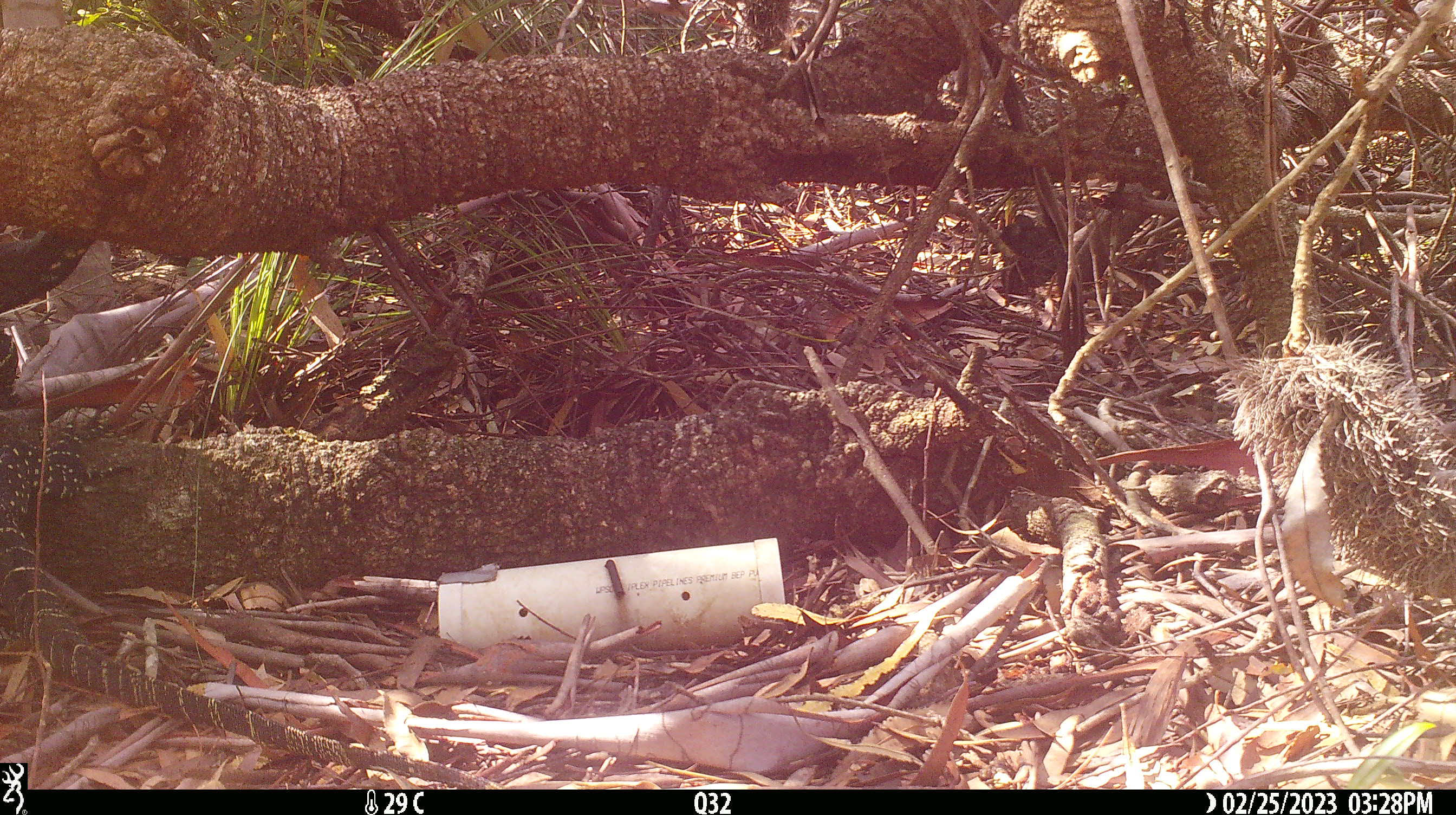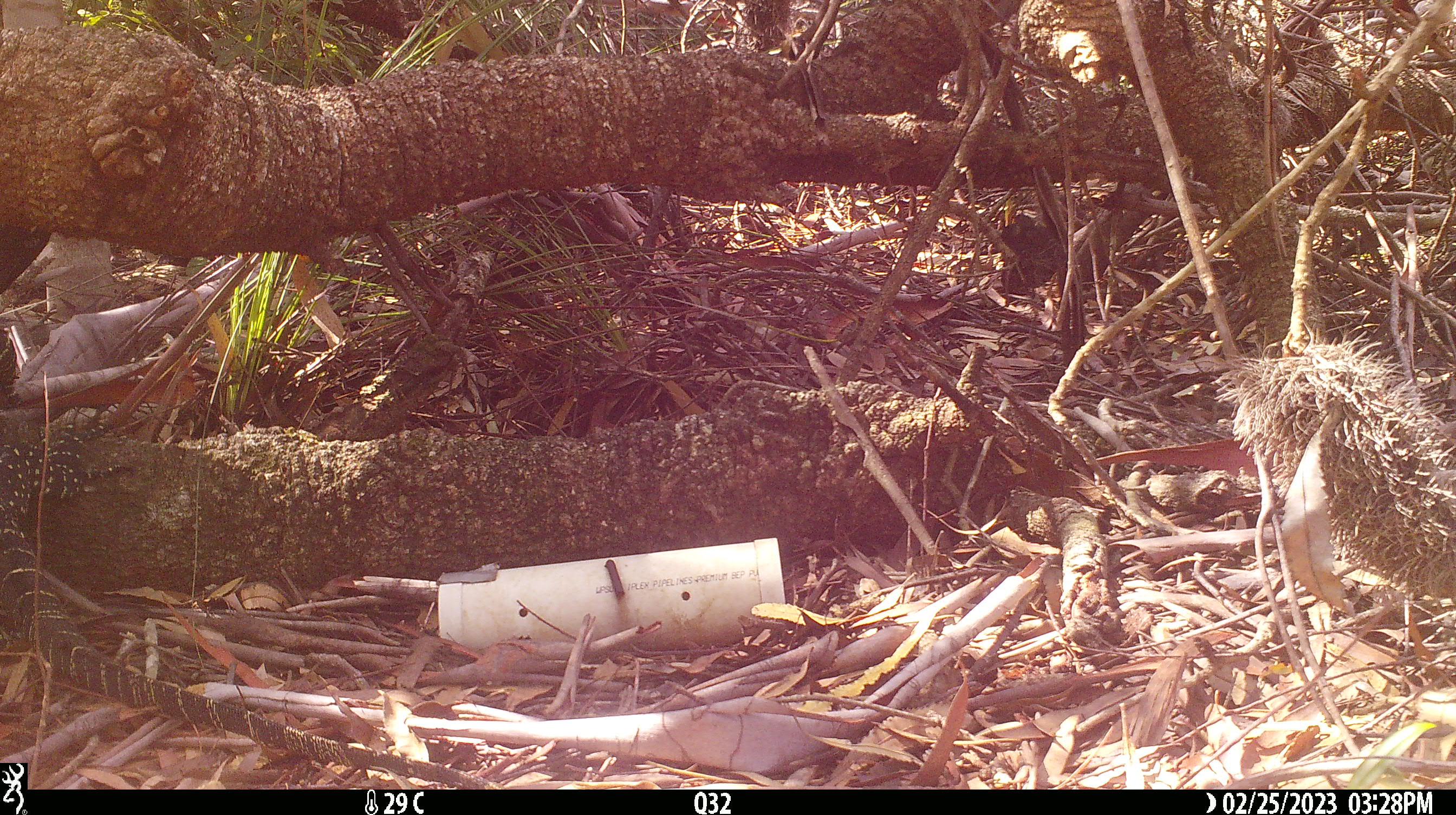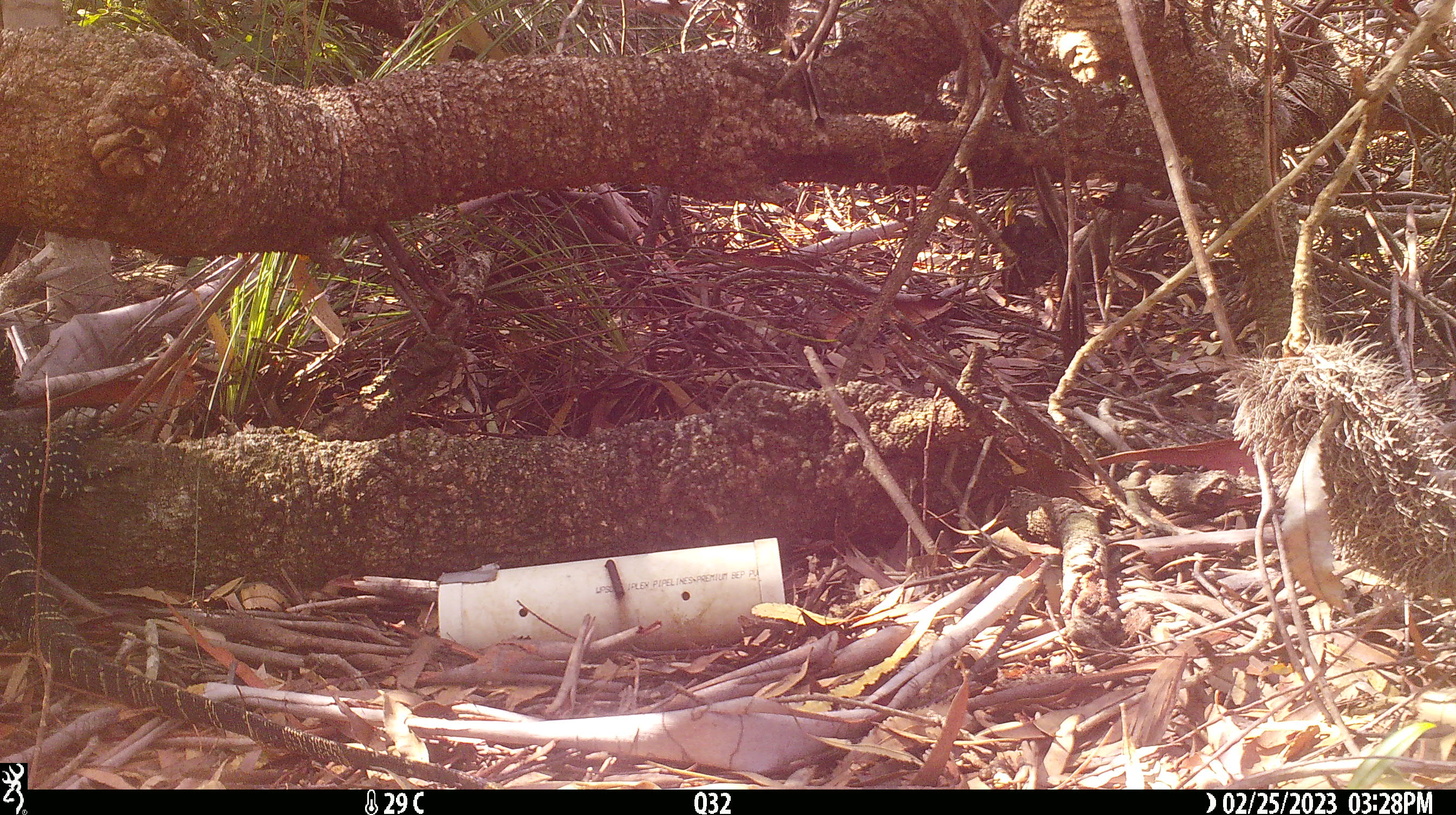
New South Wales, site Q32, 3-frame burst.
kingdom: Animalia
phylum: Chordata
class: Reptilia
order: Squamata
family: Varanidae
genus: Varanus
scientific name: Varanus varius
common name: lace monitor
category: goanna